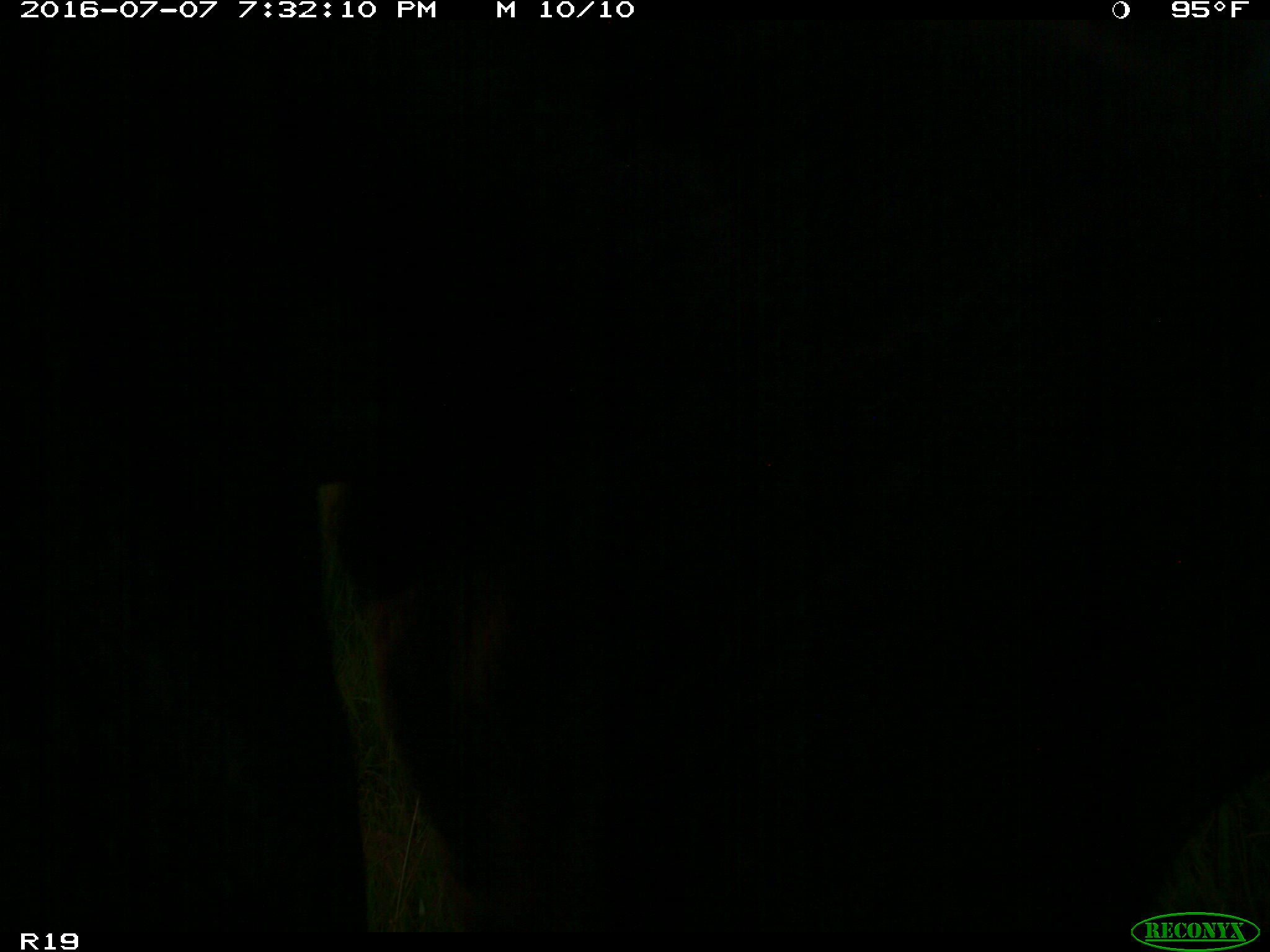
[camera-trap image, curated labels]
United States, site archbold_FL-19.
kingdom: Animalia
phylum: Chordata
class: Mammalia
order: Artiodactyla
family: Bovidae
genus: Bos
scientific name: Bos taurus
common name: domestic cow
Bos taurus (domestic cow).